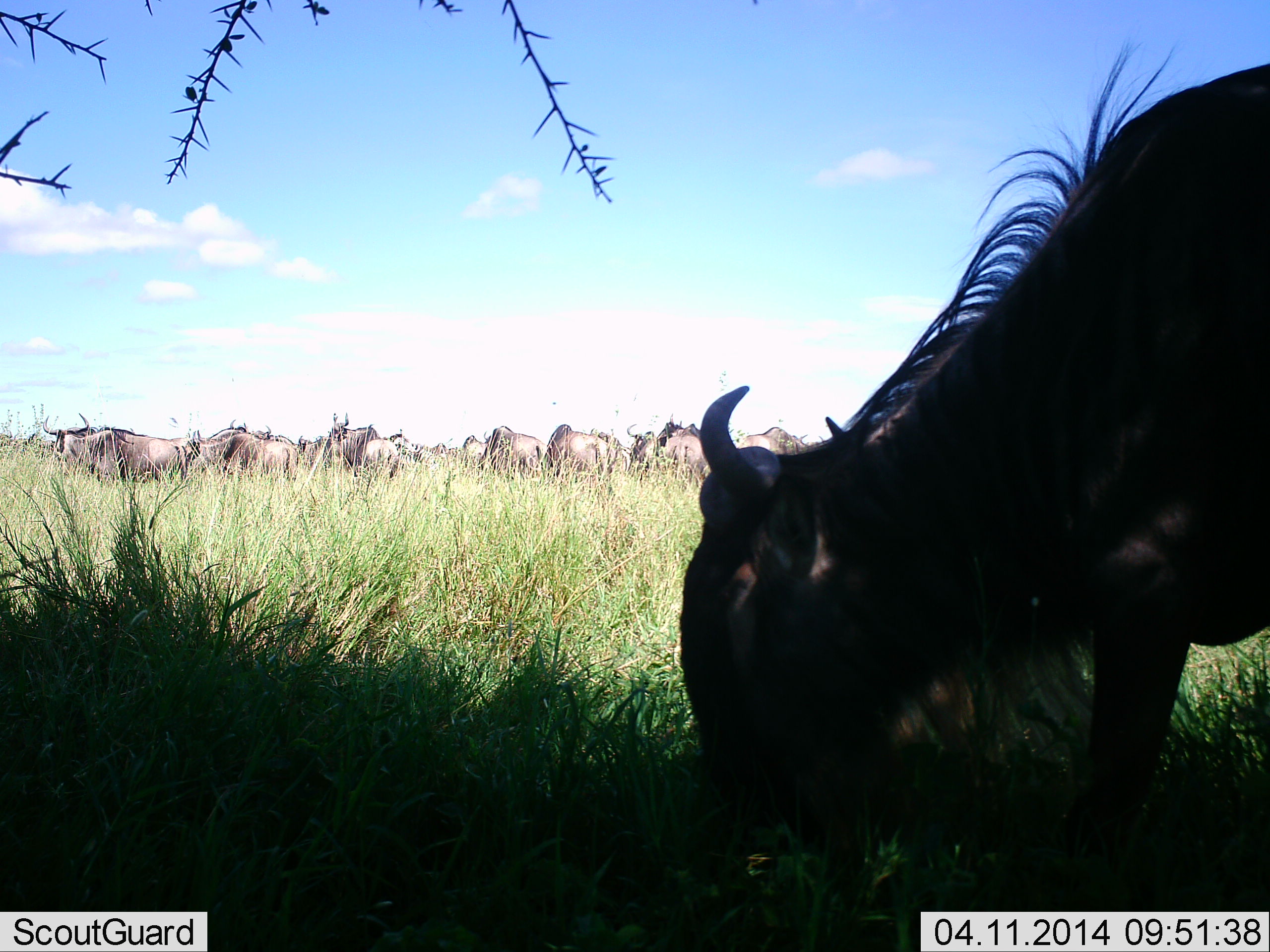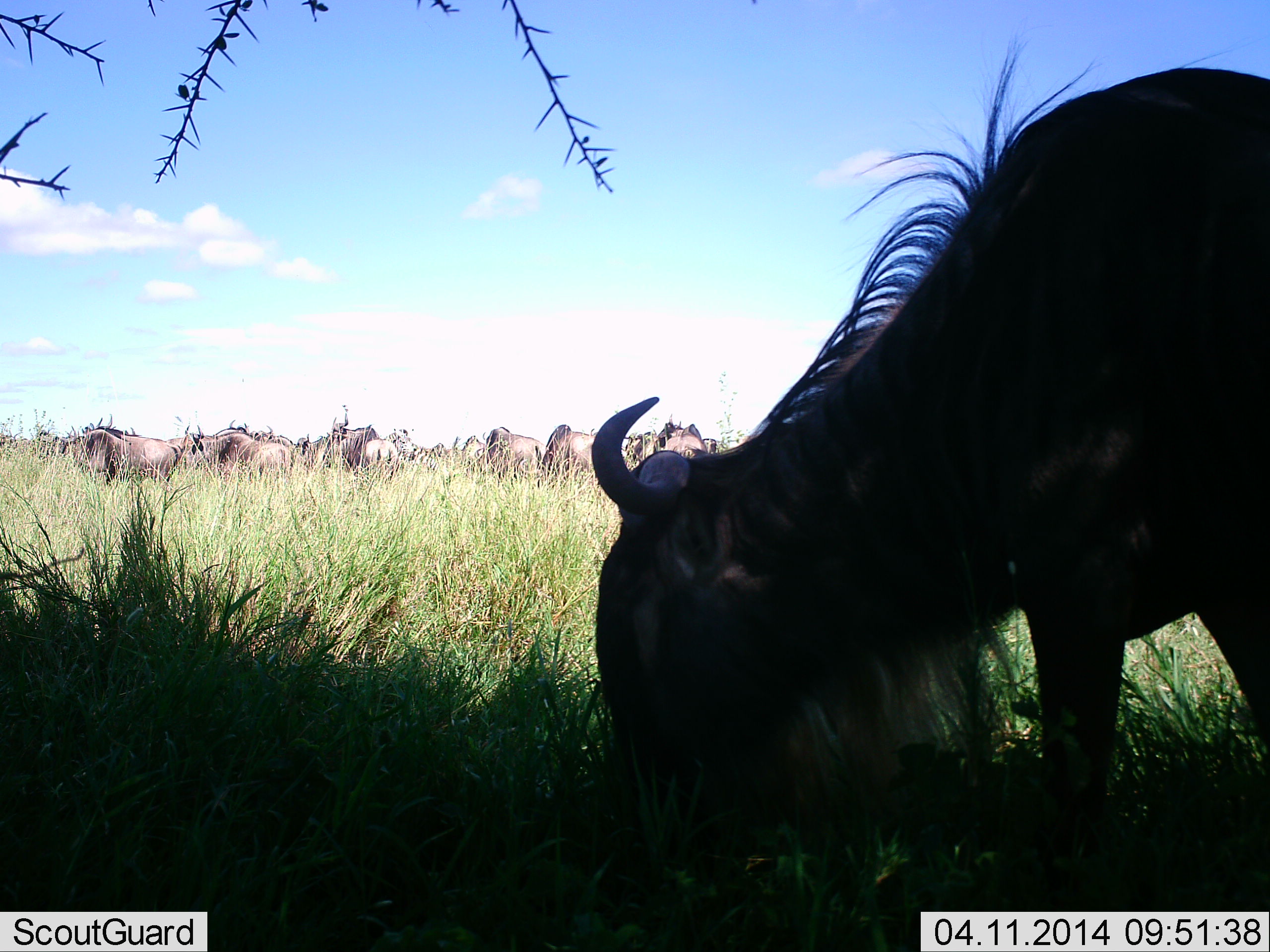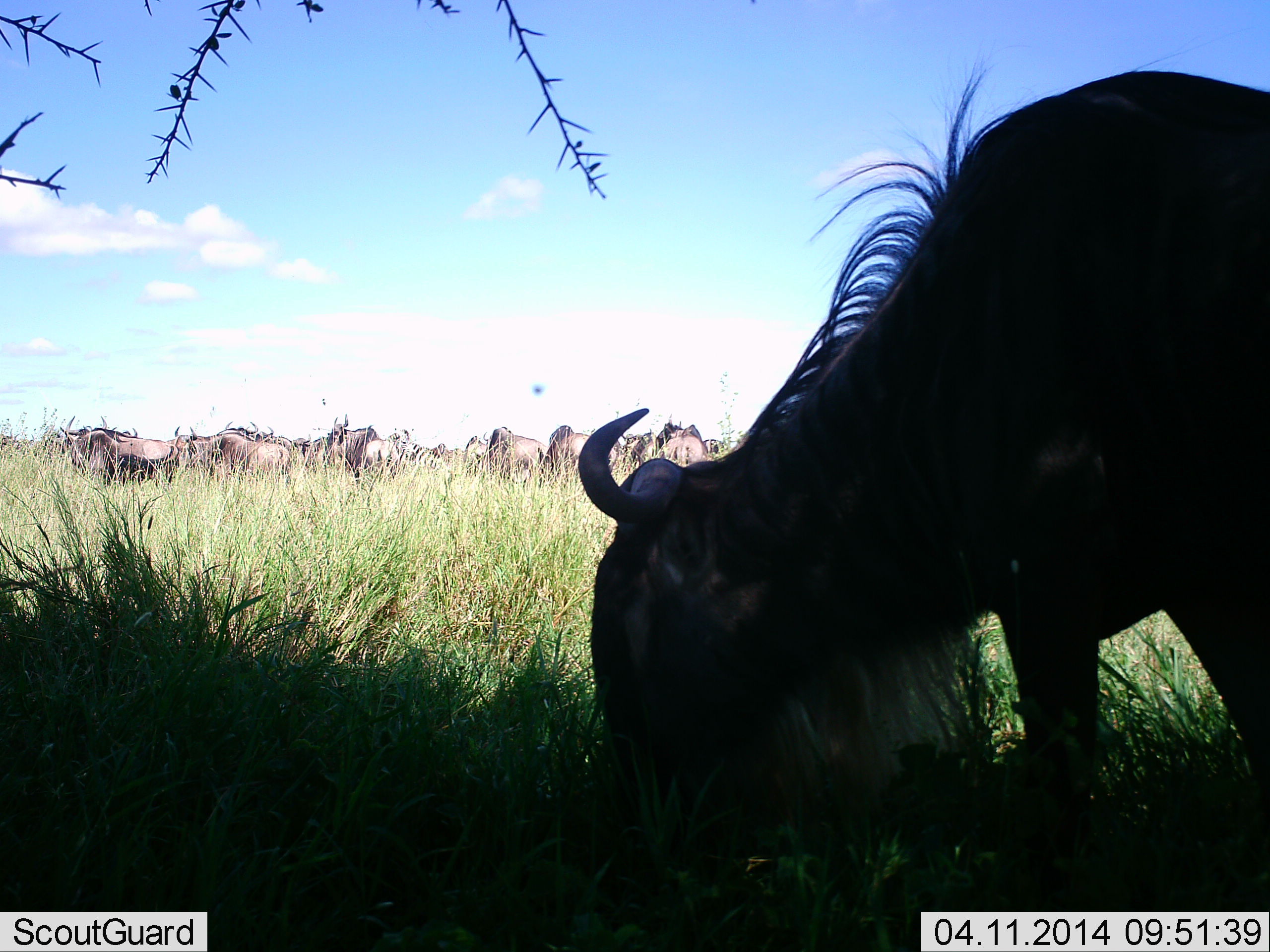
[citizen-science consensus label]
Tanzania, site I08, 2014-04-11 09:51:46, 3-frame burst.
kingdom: Animalia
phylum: Chordata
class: Mammalia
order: Artiodactyla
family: Bovidae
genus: Connochaetes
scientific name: Connochaetes taurinus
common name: blue wildebeest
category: wildebeest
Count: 11-50.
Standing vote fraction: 55%.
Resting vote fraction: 0%.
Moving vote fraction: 9%.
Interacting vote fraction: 9%.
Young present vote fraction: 0%.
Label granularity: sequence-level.